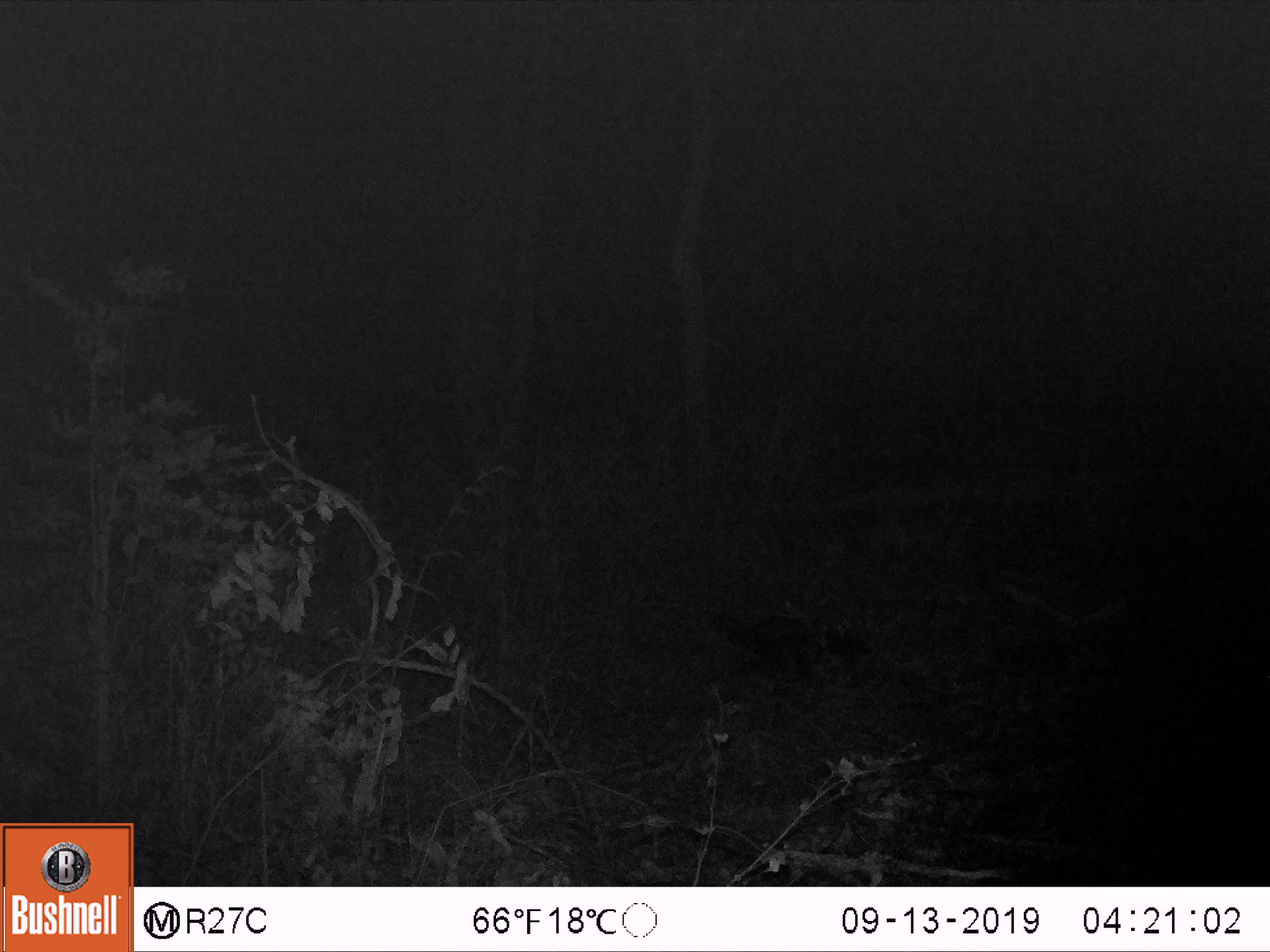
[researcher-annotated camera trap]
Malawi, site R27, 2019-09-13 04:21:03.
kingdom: Animalia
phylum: Chordata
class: Mammalia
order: Carnivora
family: Mustelidae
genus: Mellivora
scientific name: Mellivora capensis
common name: honey badger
Honey badger (Mellivora capensis), count 1.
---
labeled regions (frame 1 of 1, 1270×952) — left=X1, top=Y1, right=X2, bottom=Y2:
honey badger: left=696, top=609, right=882, bottom=691